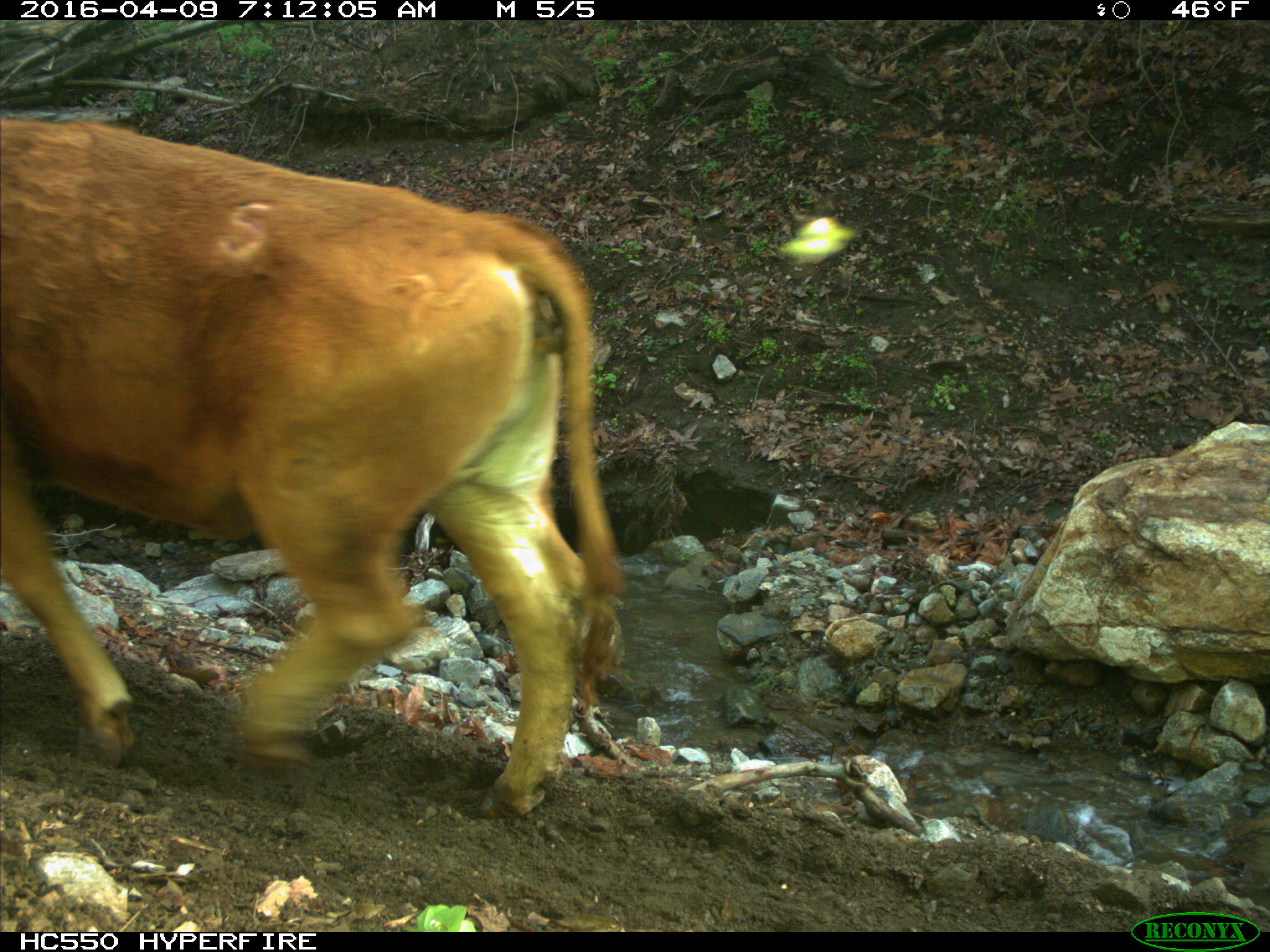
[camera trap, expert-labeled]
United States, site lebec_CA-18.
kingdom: Animalia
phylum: Chordata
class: Mammalia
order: Artiodactyla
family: Bovidae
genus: Bos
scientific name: Bos taurus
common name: domestic cow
Bos taurus (domestic cow).